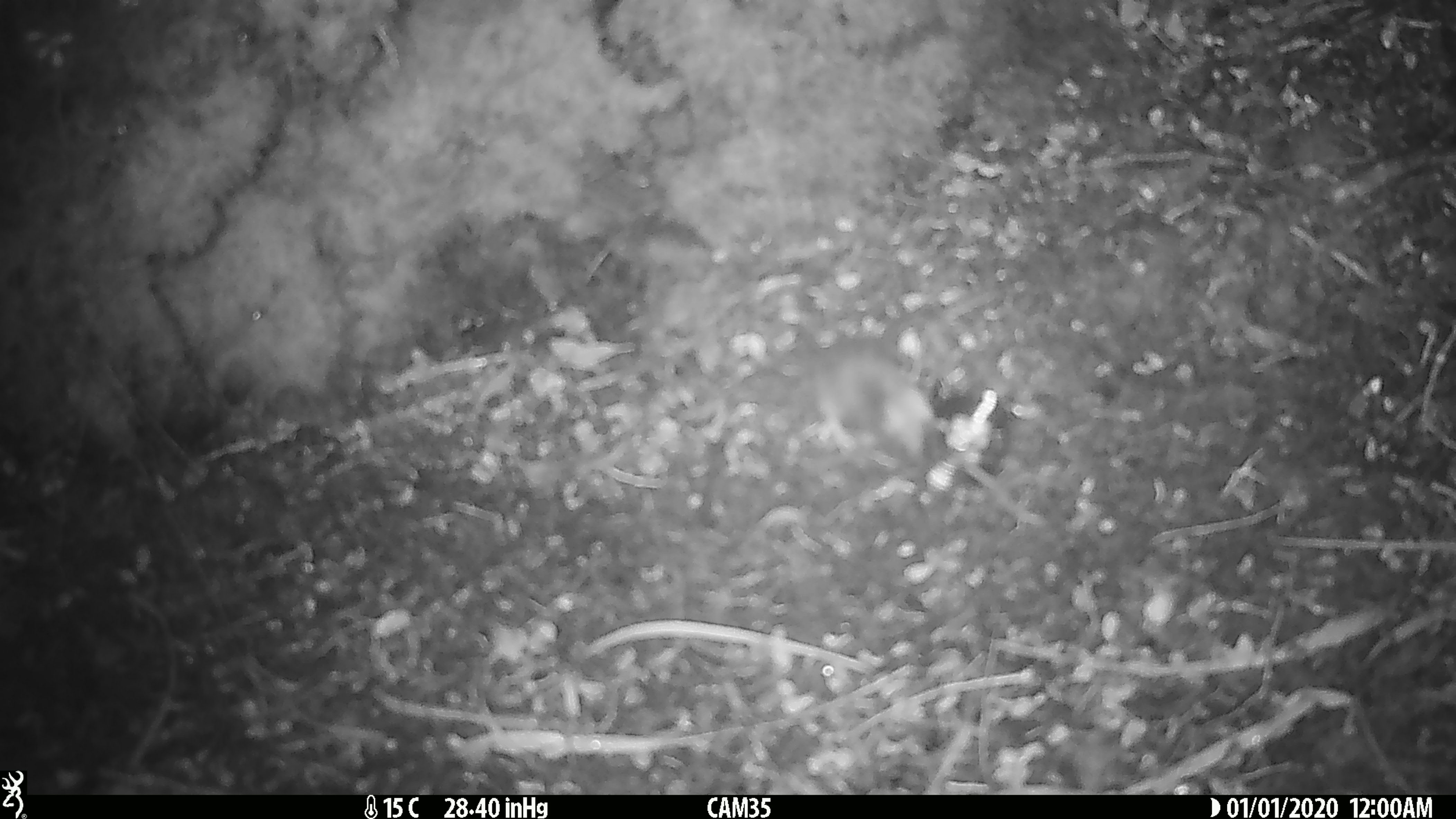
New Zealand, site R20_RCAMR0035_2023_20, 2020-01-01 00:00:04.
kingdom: Animalia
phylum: Chordata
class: Mammalia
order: Rodentia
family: Muridae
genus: Mus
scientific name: Mus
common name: mouse